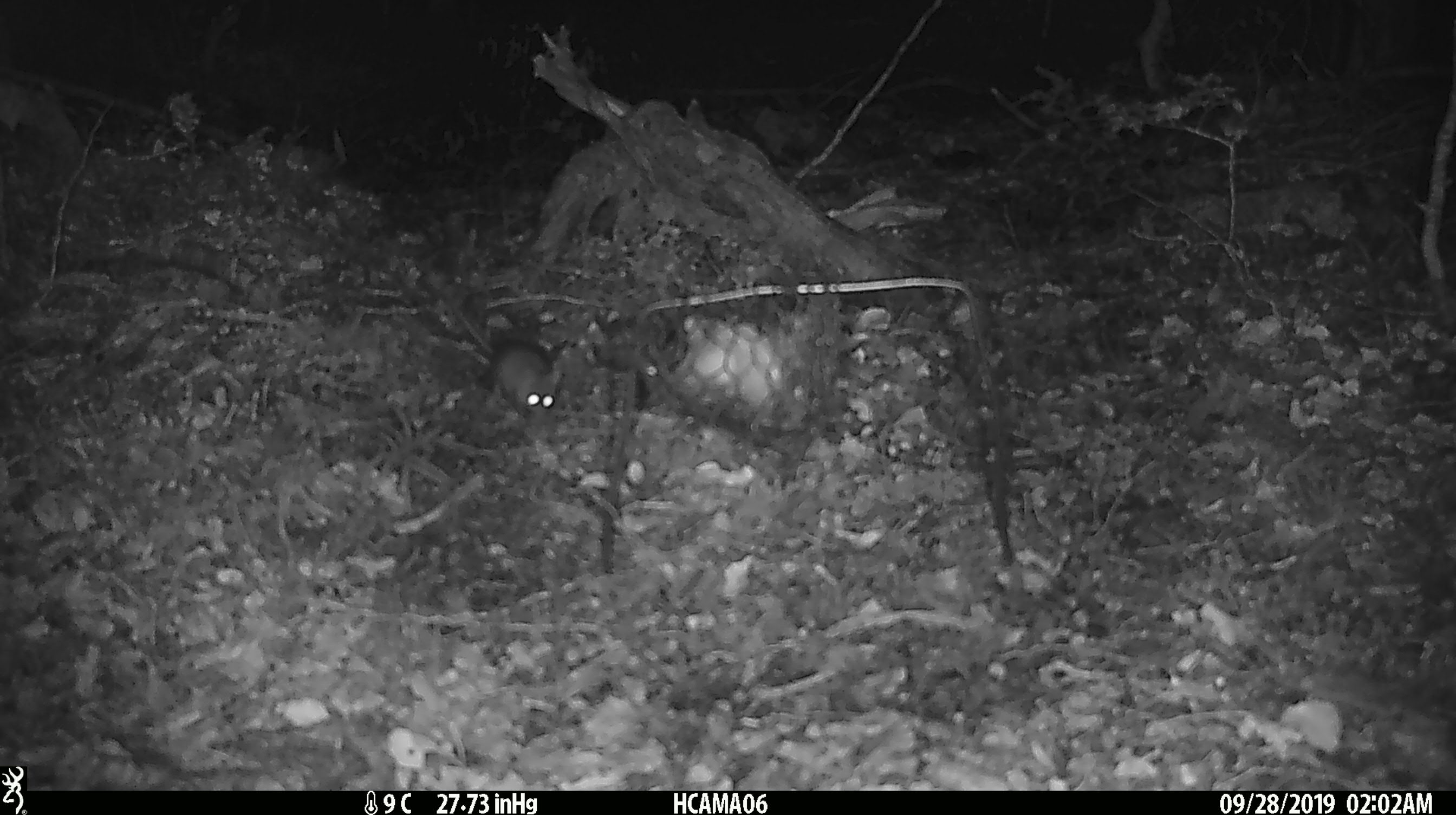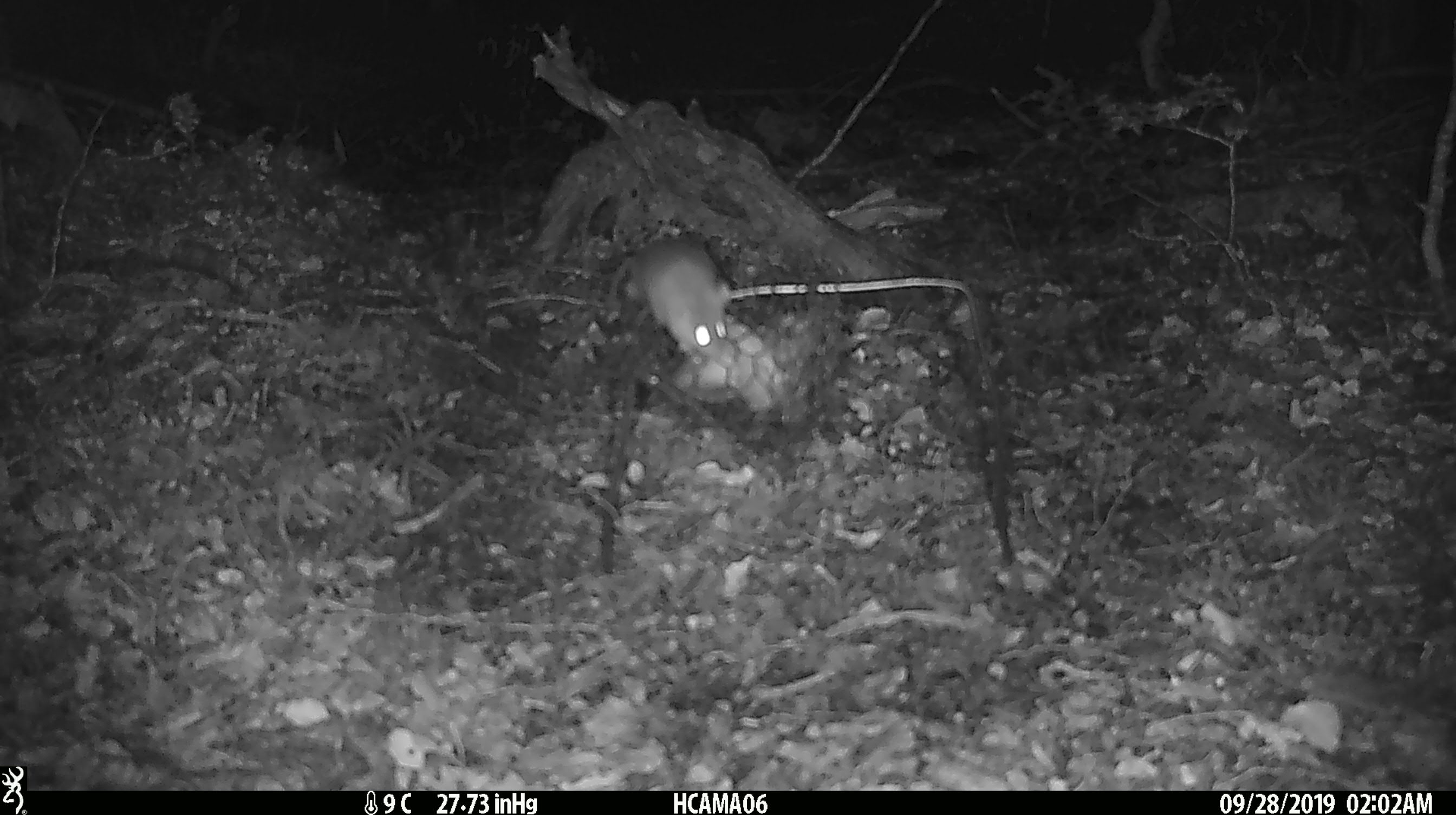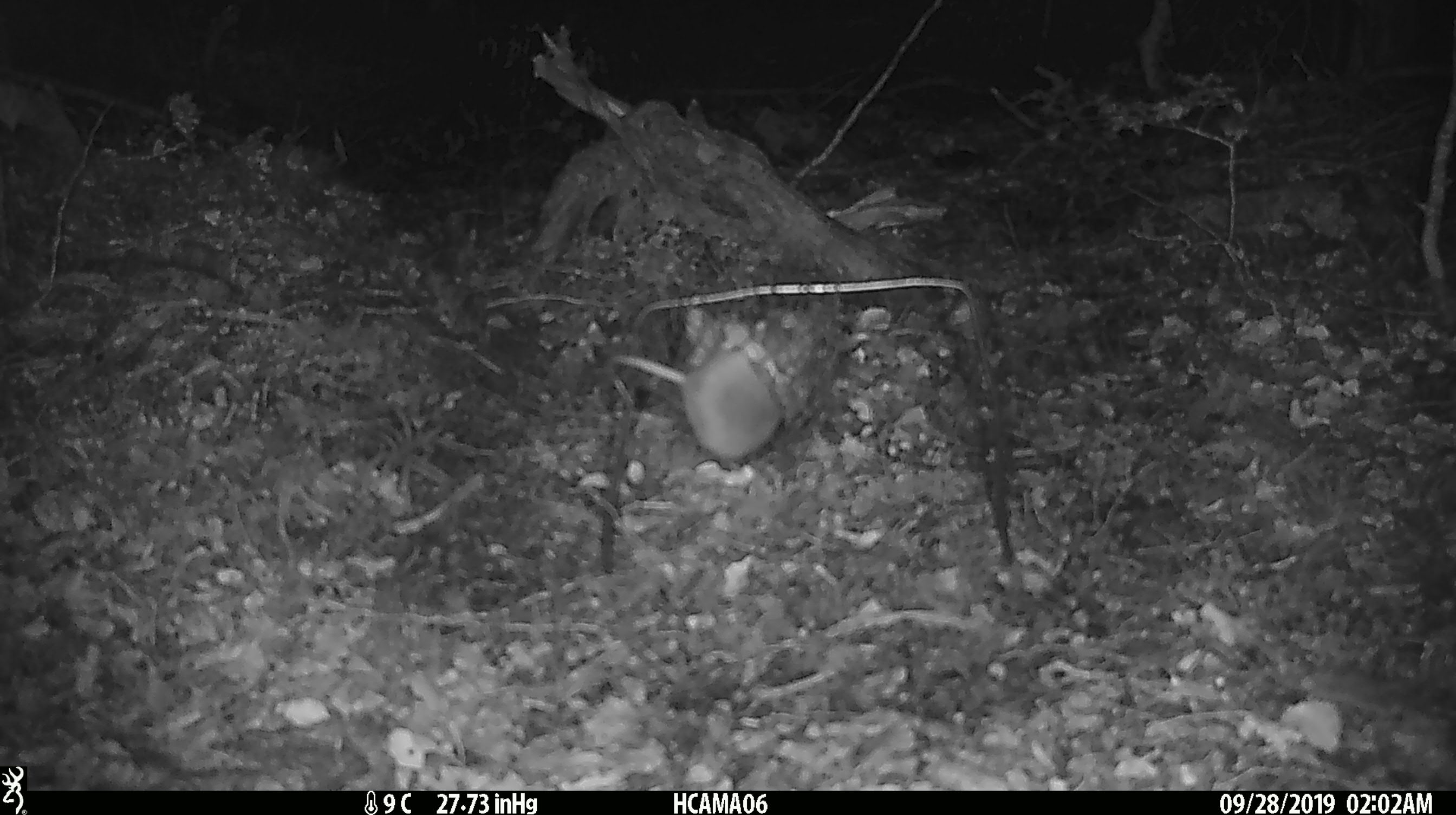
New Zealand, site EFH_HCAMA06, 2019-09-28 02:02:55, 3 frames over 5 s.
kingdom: Animalia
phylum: Chordata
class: Mammalia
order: Rodentia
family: Muridae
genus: Mus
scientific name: Mus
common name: mouse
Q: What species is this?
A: Mouse (Mus).